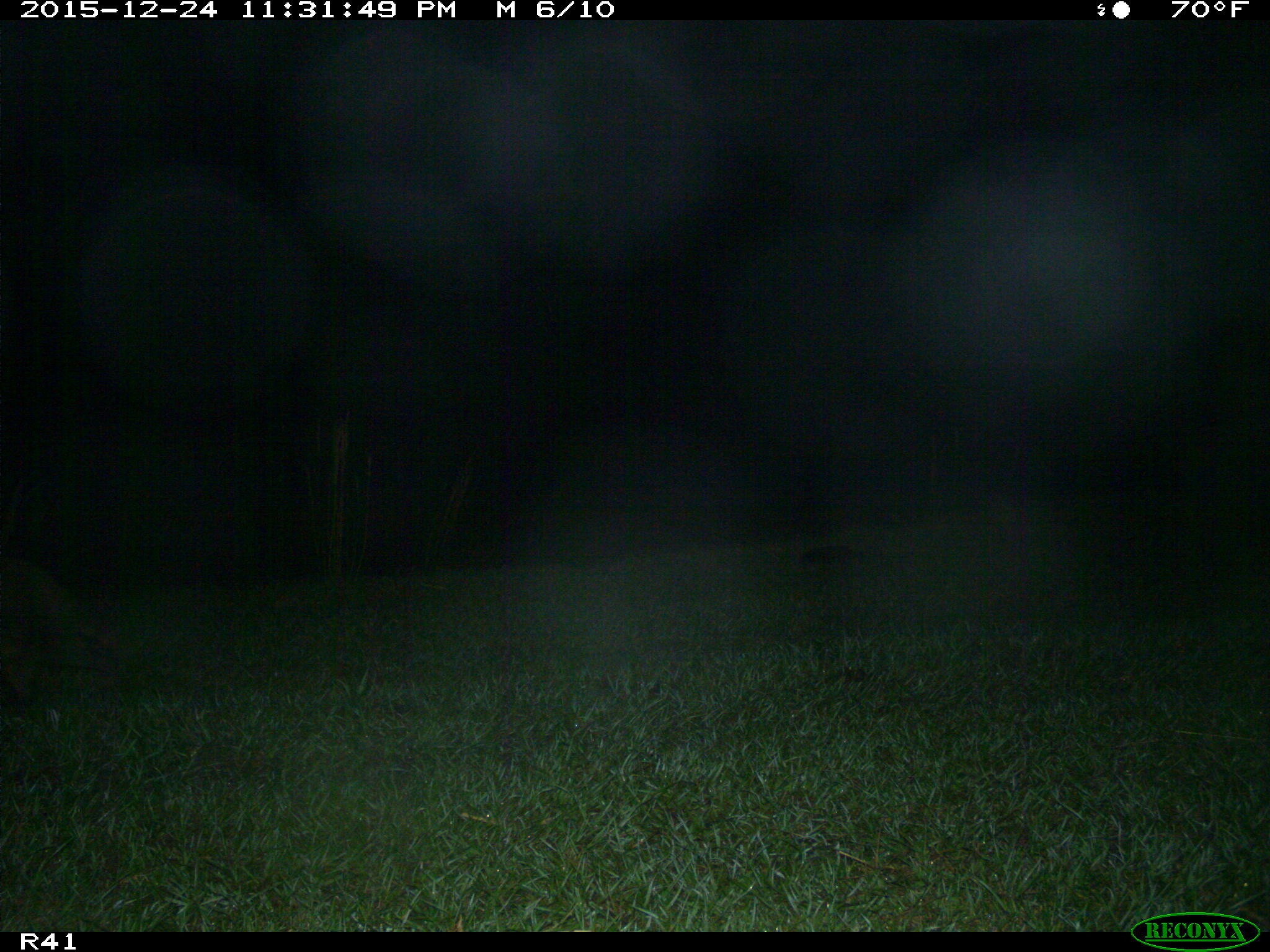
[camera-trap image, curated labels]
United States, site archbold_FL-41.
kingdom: Animalia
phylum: Chordata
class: Mammalia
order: Carnivora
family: Procyonidae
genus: Procyon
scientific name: Procyon lotor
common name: common raccoon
Procyon lotor (common raccoon).